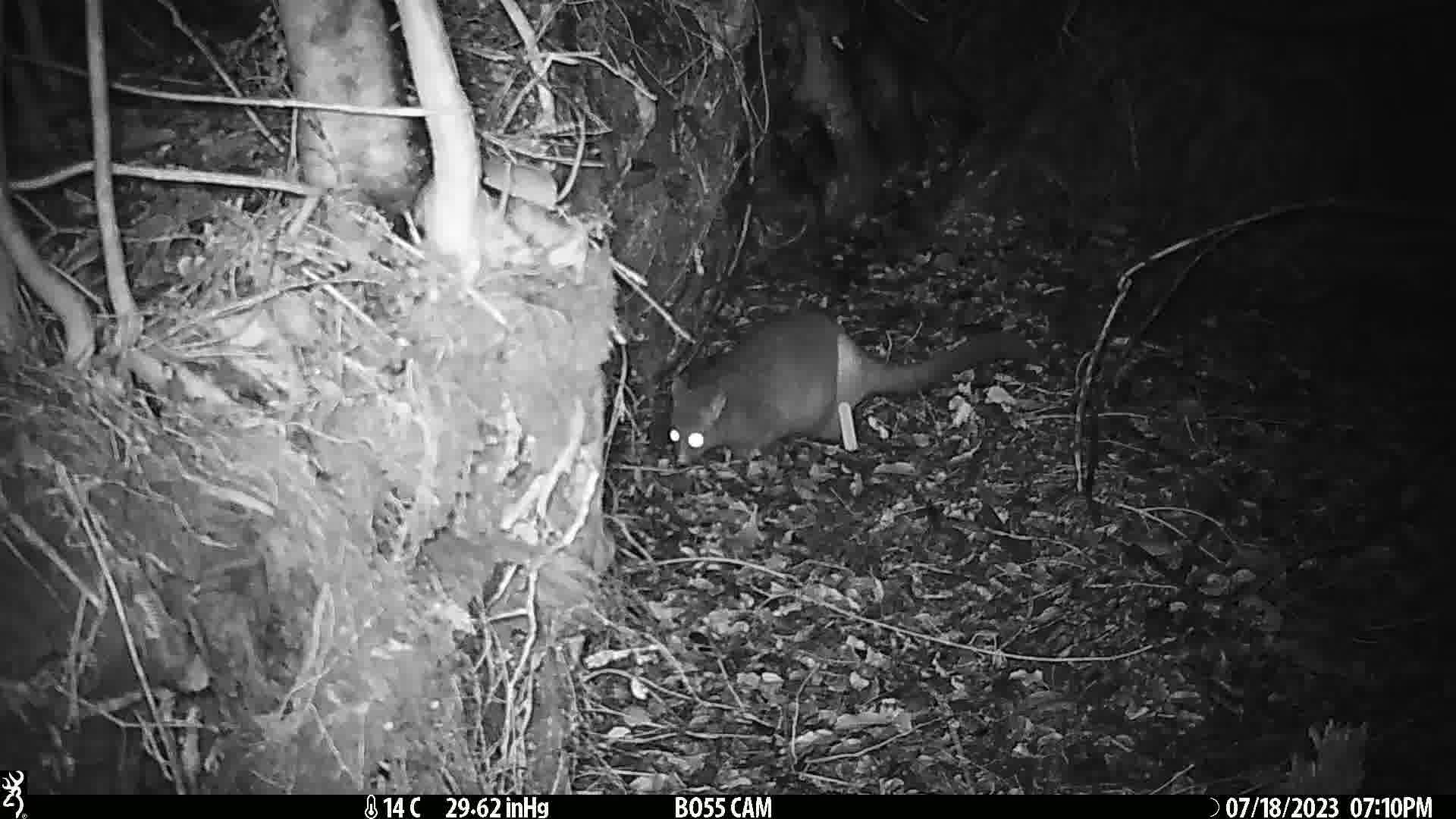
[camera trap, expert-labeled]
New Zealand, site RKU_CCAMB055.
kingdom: Animalia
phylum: Chordata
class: Mammalia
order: Diprotodontia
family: Phalangeridae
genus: Trichosurus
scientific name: Trichosurus vulpecula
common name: common brushtail possum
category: possum